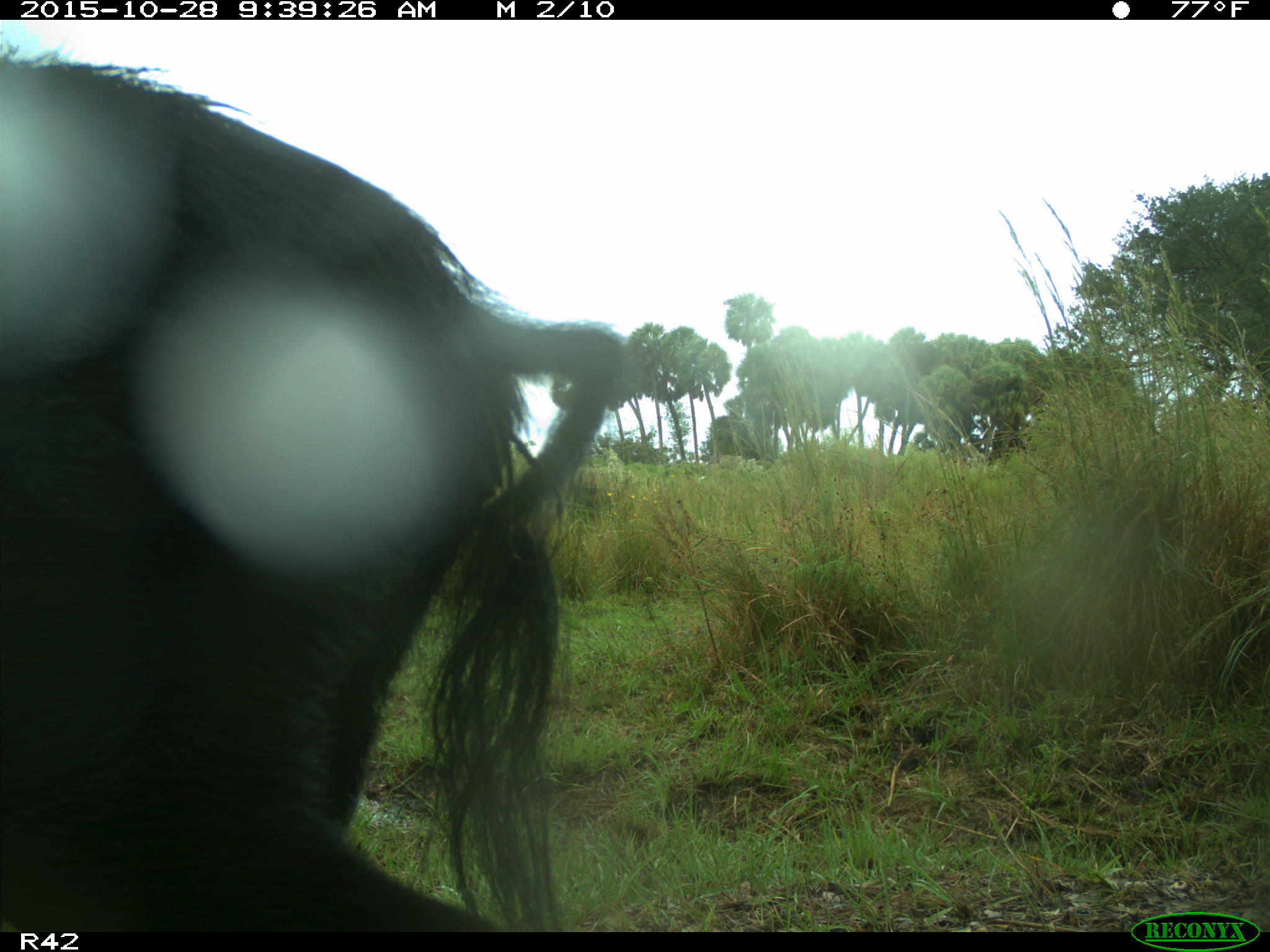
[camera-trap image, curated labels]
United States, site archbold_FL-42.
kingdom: Animalia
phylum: Chordata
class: Mammalia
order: Artiodactyla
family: Suidae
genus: Sus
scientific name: Sus scrofa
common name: wild boar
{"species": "Sus scrofa (wild boar)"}